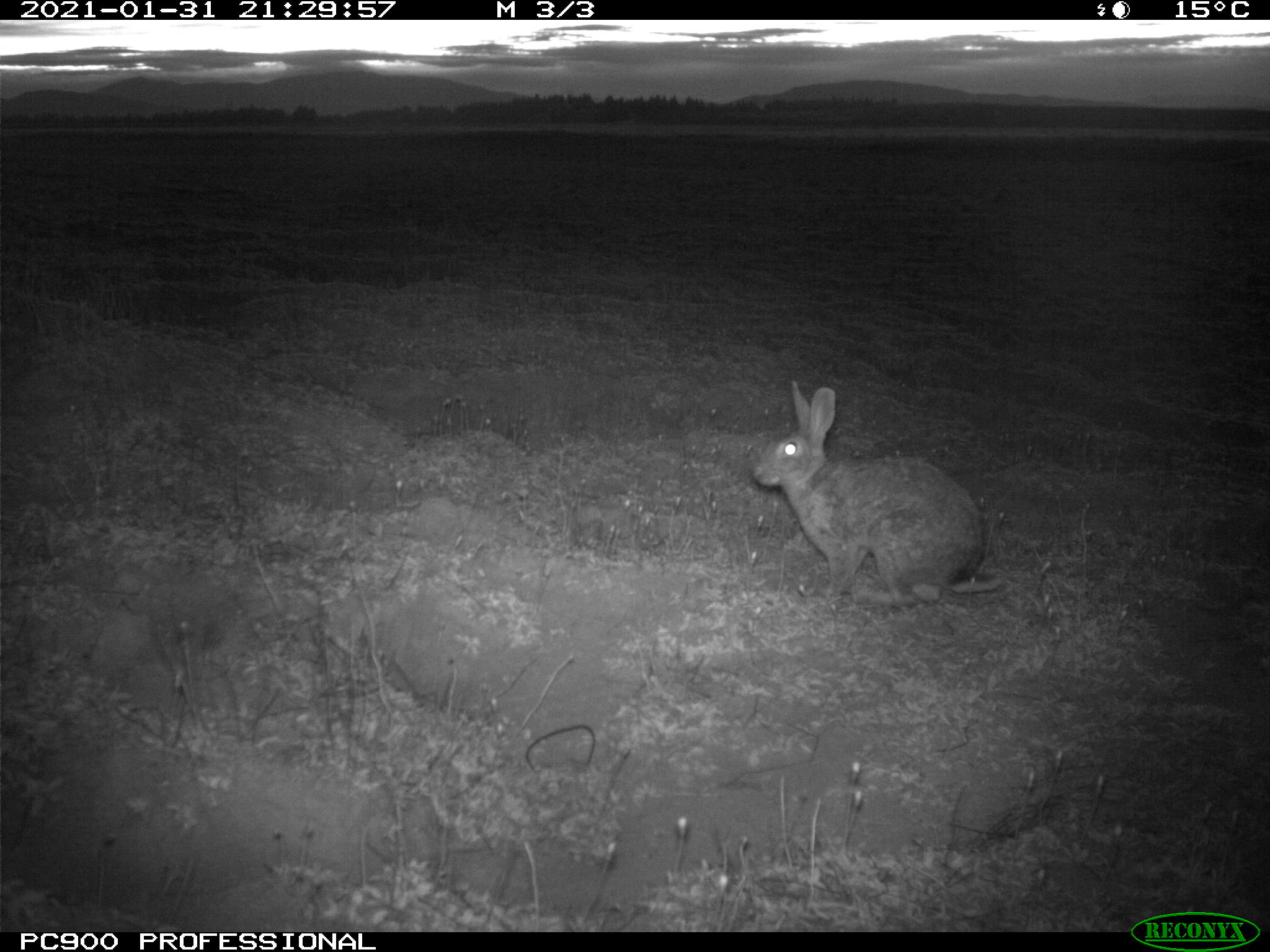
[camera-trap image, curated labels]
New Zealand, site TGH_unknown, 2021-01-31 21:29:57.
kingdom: Animalia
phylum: Chordata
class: Mammalia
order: Lagomorpha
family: Leporidae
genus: Oryctolagus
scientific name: Oryctolagus cuniculus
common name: european rabbit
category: rabbit